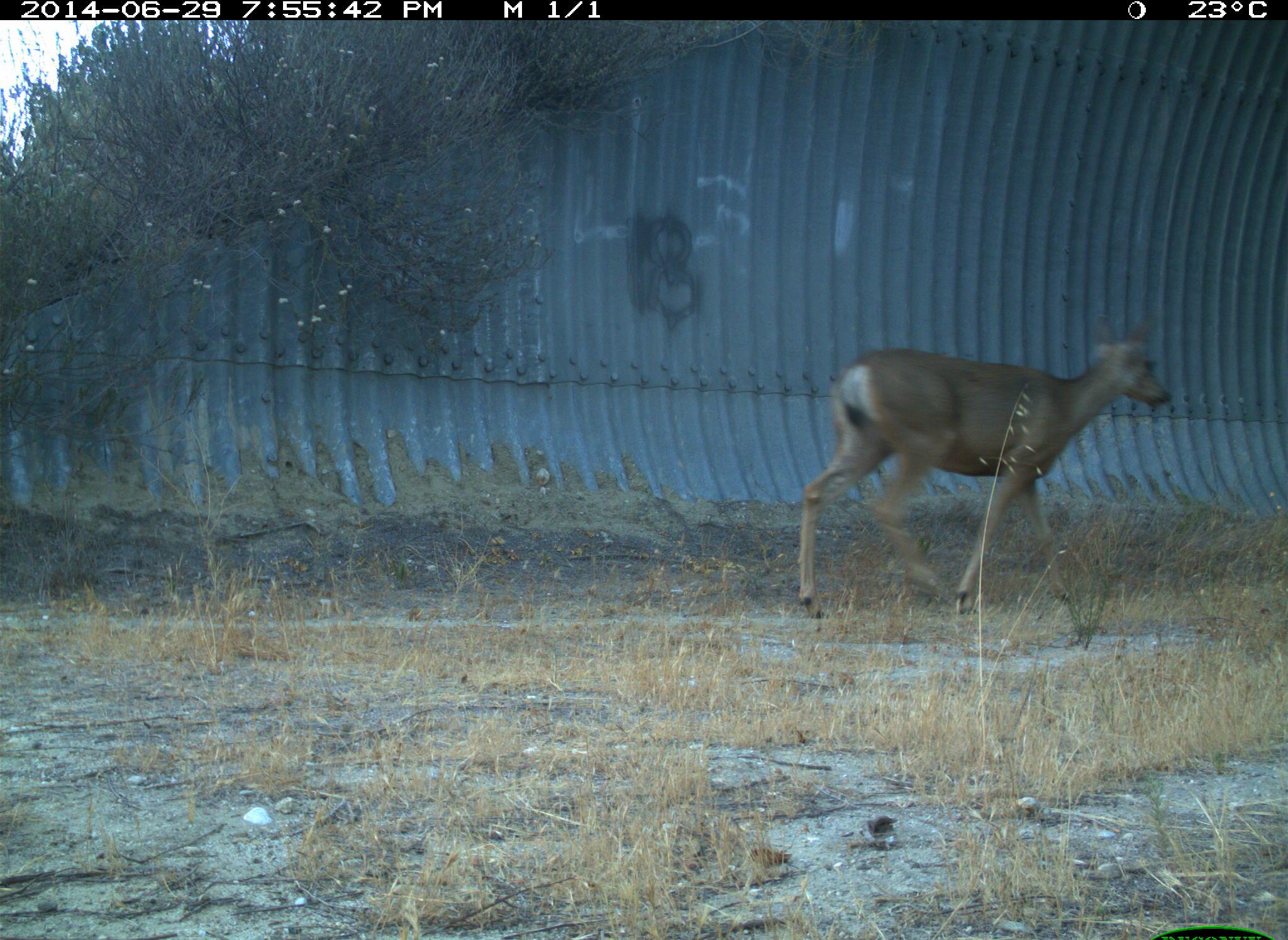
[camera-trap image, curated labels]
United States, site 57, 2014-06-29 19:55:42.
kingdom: Animalia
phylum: Chordata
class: Mammalia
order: Artiodactyla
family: Cervidae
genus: Odocoileus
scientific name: Odocoileus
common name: deer